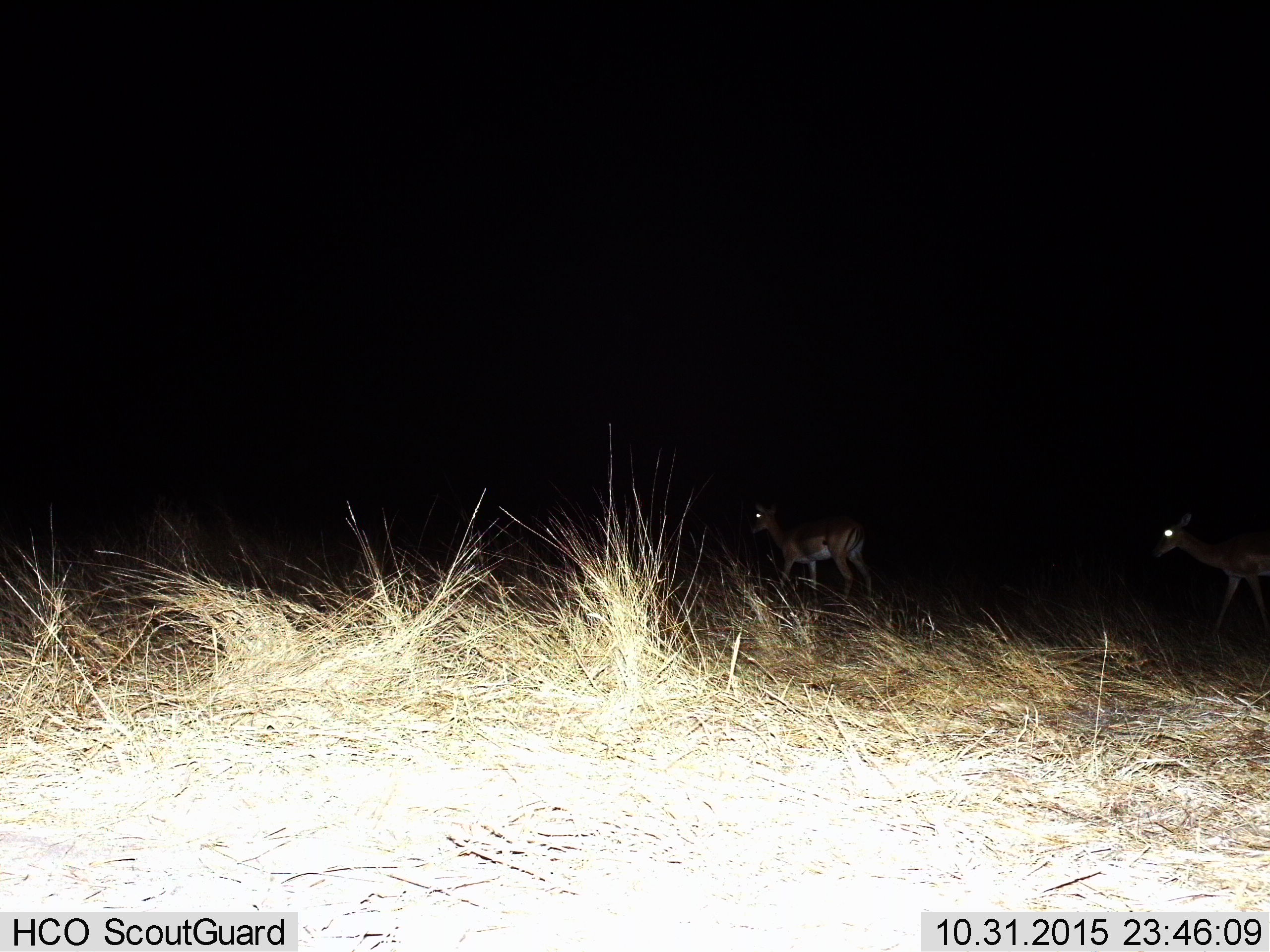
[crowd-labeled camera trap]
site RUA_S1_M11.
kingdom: Animalia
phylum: Chordata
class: Mammalia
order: Artiodactyla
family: Bovidae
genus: Aepyceros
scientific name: Aepyceros melampus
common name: impala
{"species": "impala (Aepyceros melampus)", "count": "2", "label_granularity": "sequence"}